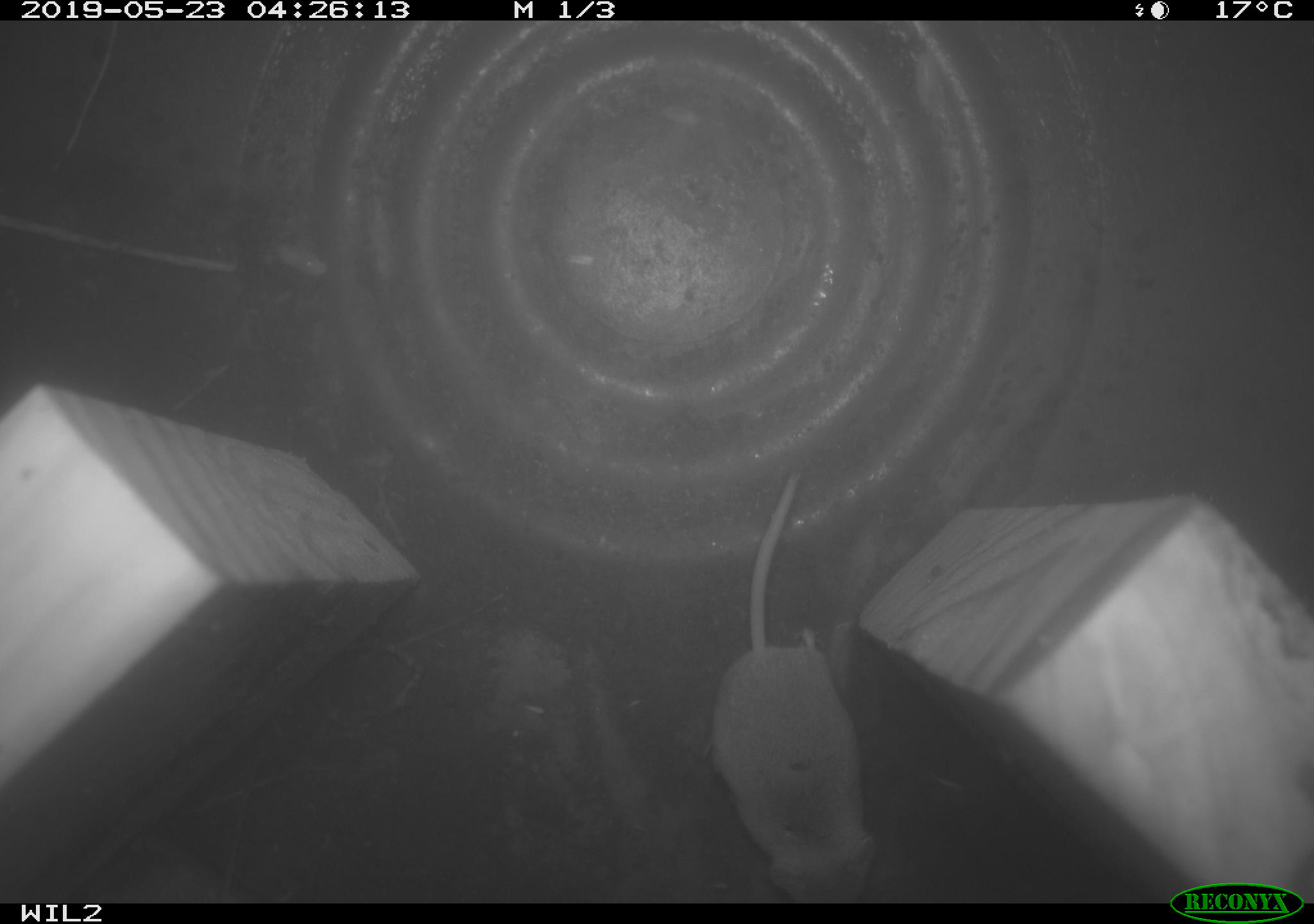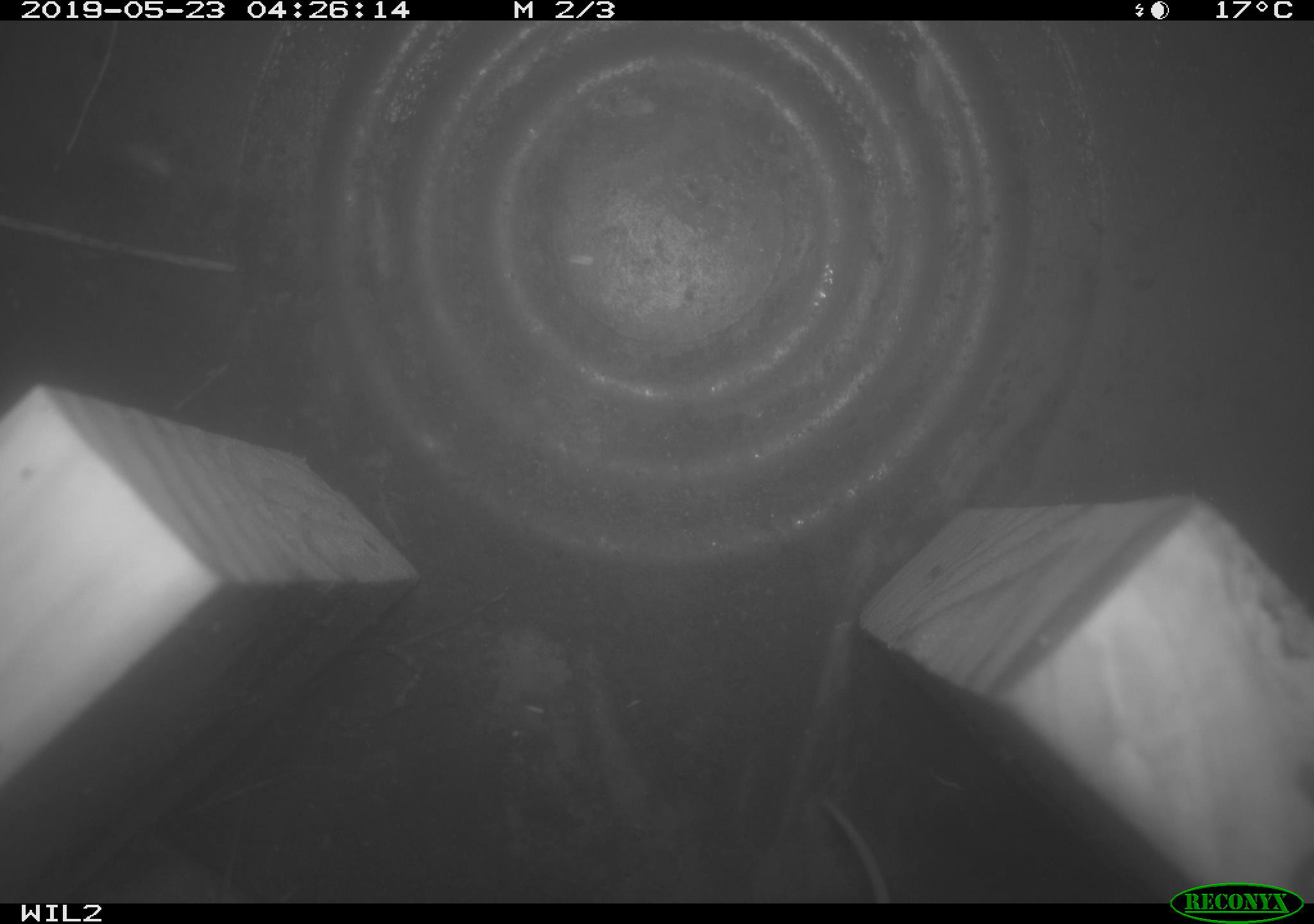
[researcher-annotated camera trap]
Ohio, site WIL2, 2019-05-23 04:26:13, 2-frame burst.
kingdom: Animalia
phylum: Chordata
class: Mammalia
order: Eulipotyphla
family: Soricidae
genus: Sorex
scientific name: Sorex cinereus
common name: masked shrew